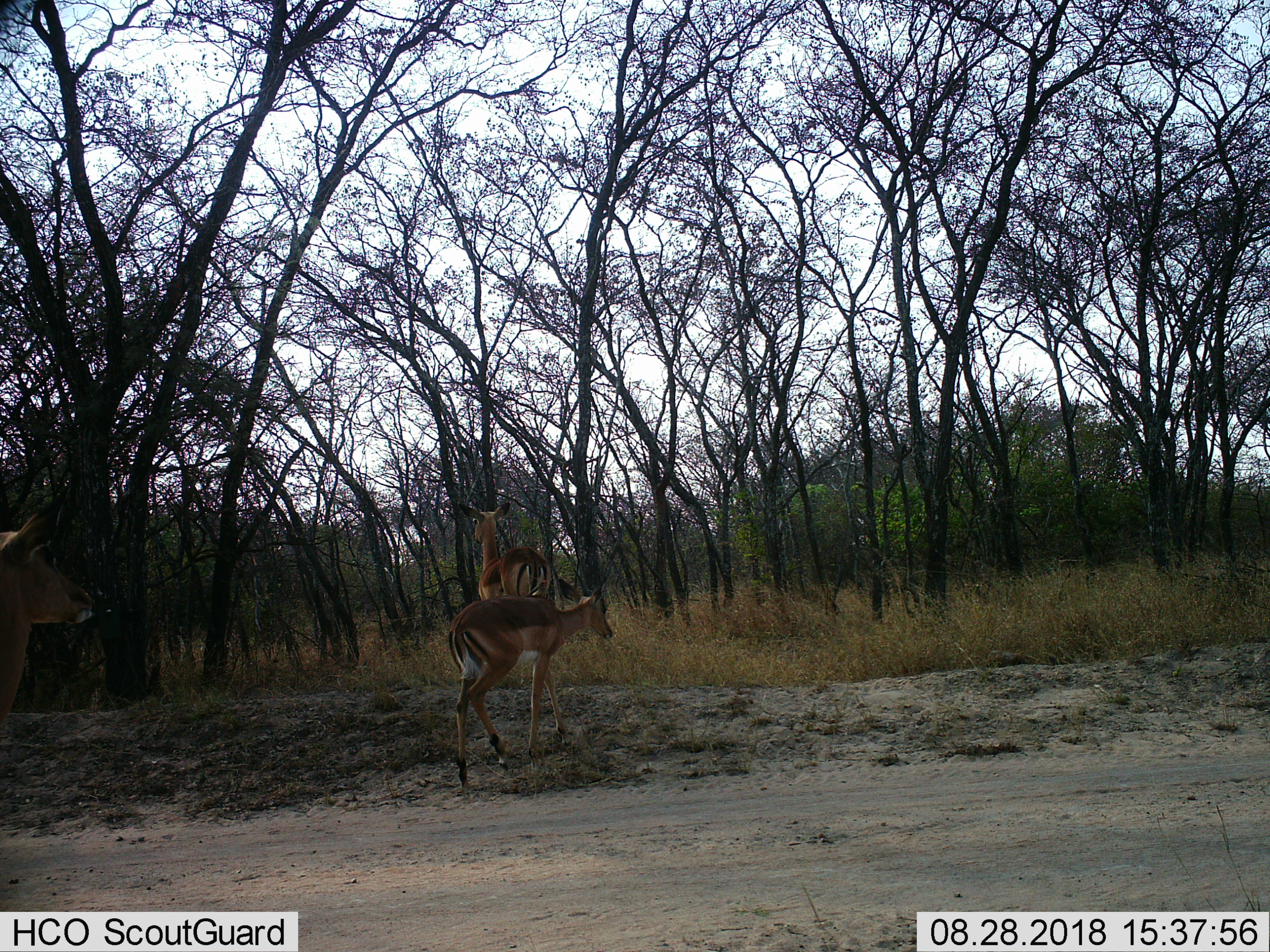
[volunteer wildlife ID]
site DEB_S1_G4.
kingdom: Animalia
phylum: Chordata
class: Mammalia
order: Artiodactyla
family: Bovidae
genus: Aepyceros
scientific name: Aepyceros melampus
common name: impala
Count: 3.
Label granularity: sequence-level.